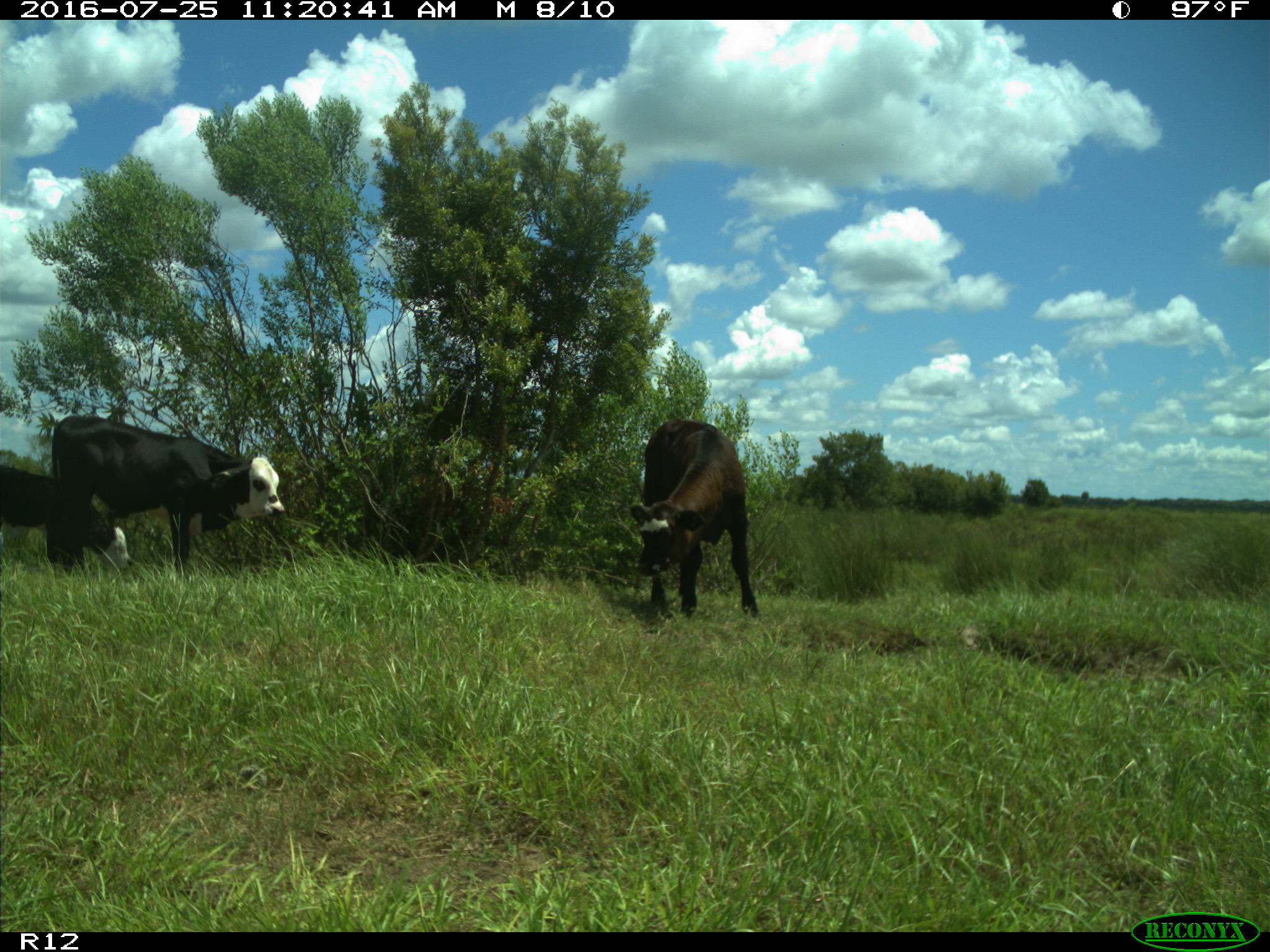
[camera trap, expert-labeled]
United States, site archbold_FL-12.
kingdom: Animalia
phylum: Chordata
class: Mammalia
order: Artiodactyla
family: Bovidae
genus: Bos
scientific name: Bos taurus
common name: domestic cow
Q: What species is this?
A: Bos taurus (domestic cow).